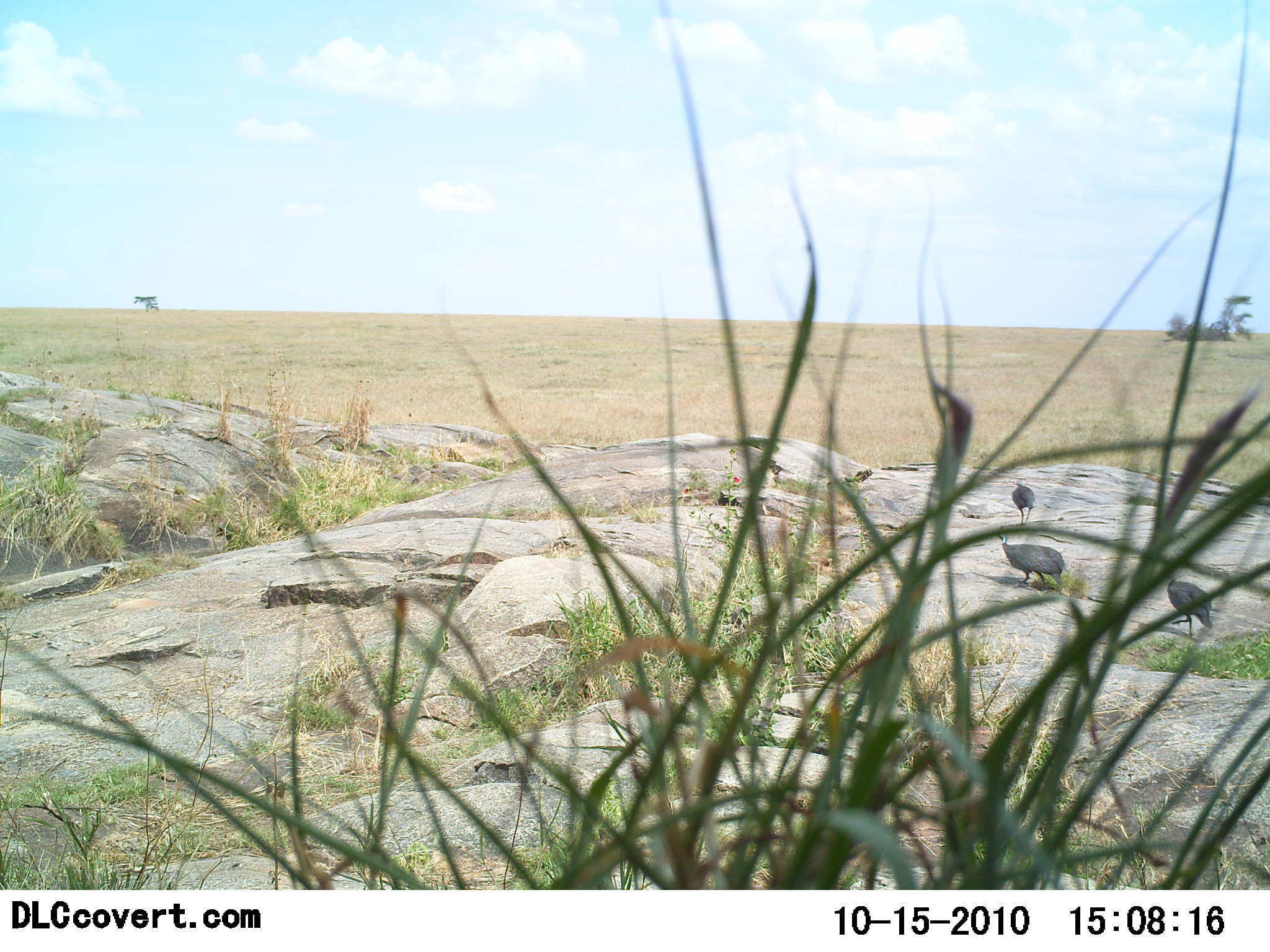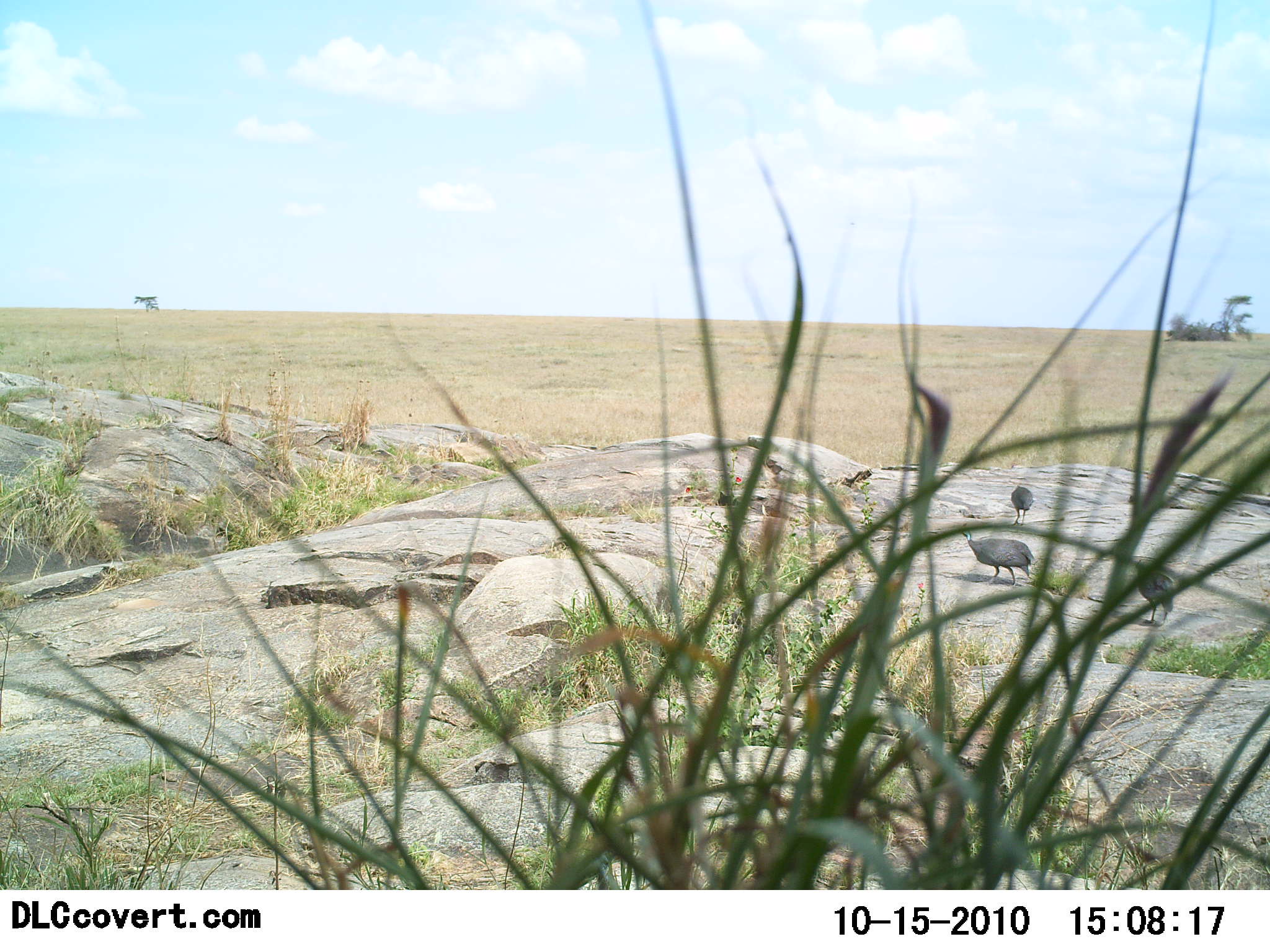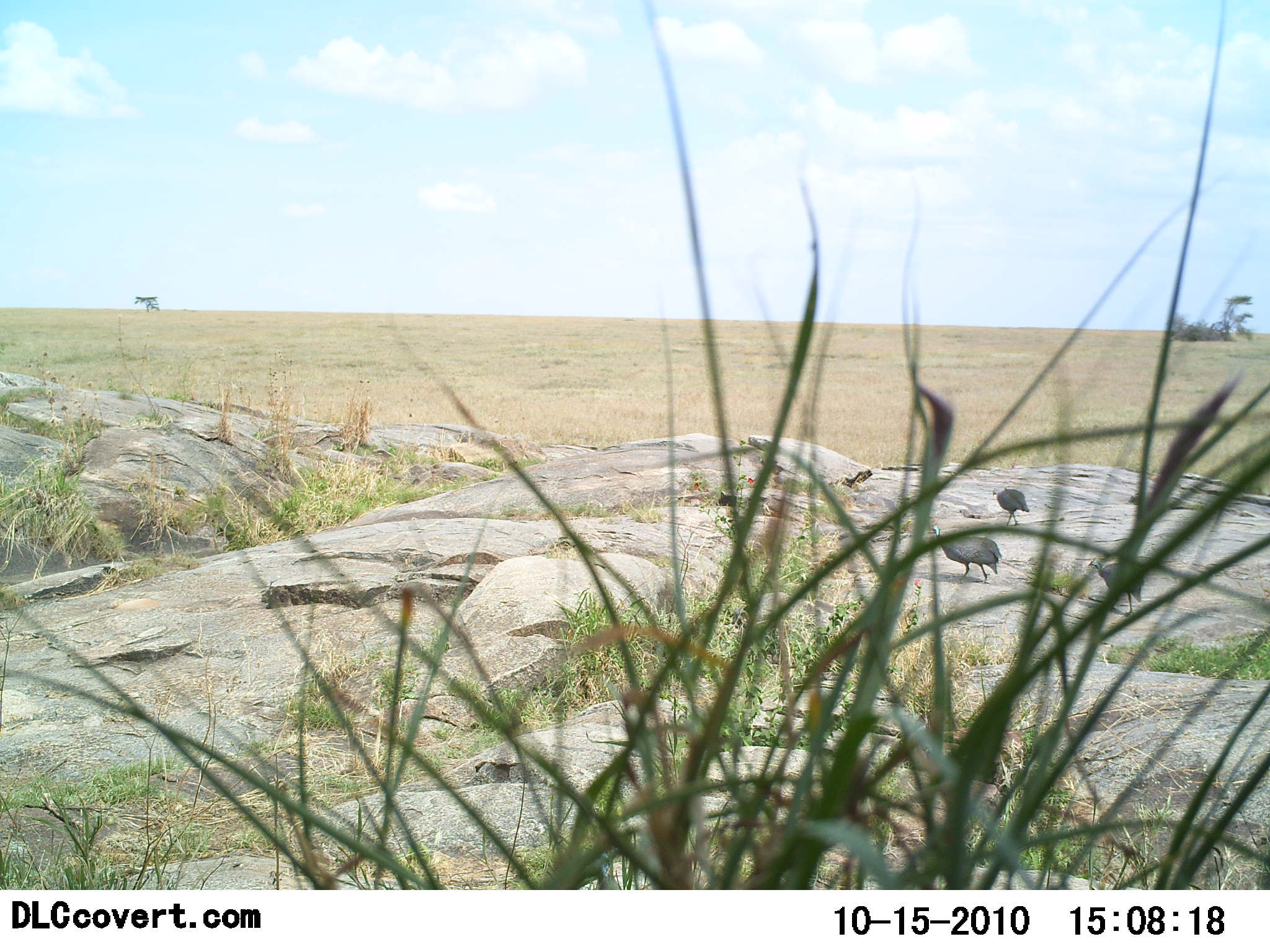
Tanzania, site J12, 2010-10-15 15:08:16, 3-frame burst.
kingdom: Animalia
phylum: Chordata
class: Aves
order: Galliformes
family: Numididae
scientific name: Numididae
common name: guinea fowl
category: guineafowl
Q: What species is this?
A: Guineafowl (guinea fowl) (Numididae).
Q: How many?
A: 3.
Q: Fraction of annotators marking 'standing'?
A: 26%.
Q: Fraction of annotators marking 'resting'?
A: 0%.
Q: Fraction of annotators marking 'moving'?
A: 61%.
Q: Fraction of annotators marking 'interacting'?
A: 0%.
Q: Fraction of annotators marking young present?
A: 0%.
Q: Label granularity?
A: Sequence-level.